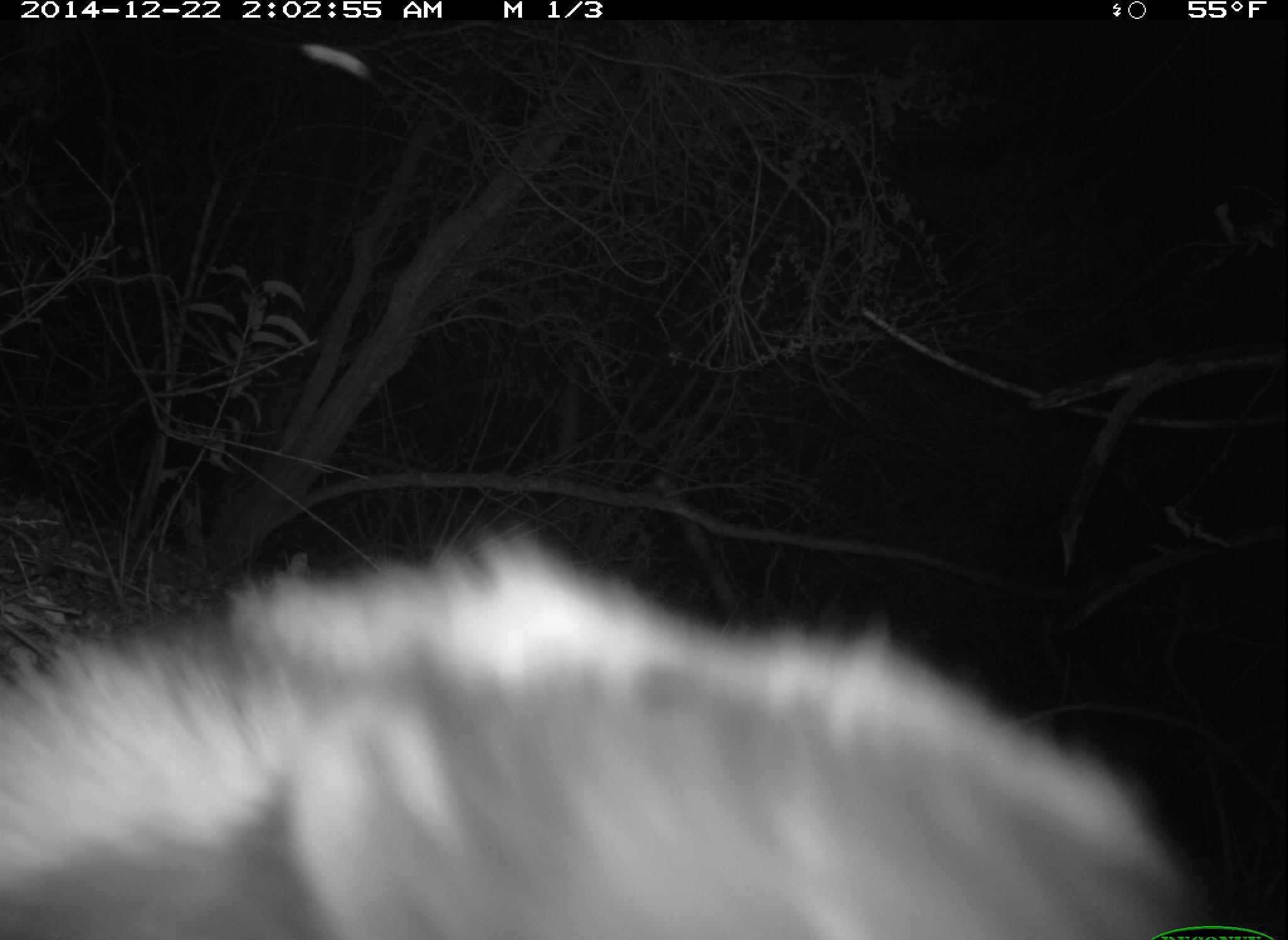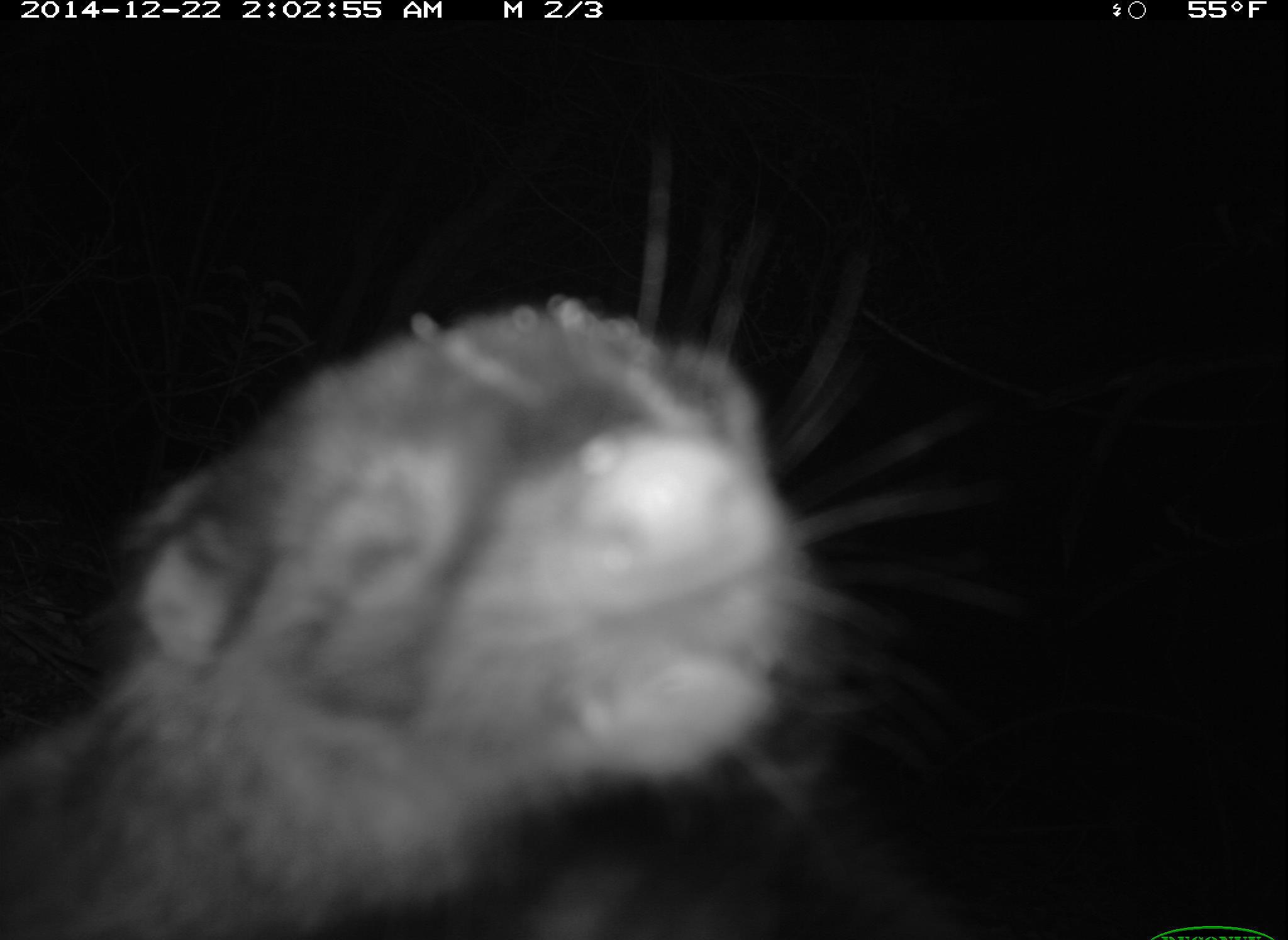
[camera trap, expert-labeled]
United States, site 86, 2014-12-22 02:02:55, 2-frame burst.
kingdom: Animalia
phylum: Chordata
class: Mammalia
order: Carnivora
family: Mephitidae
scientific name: Mephitidae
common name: skunk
Skunk (Mephitidae).